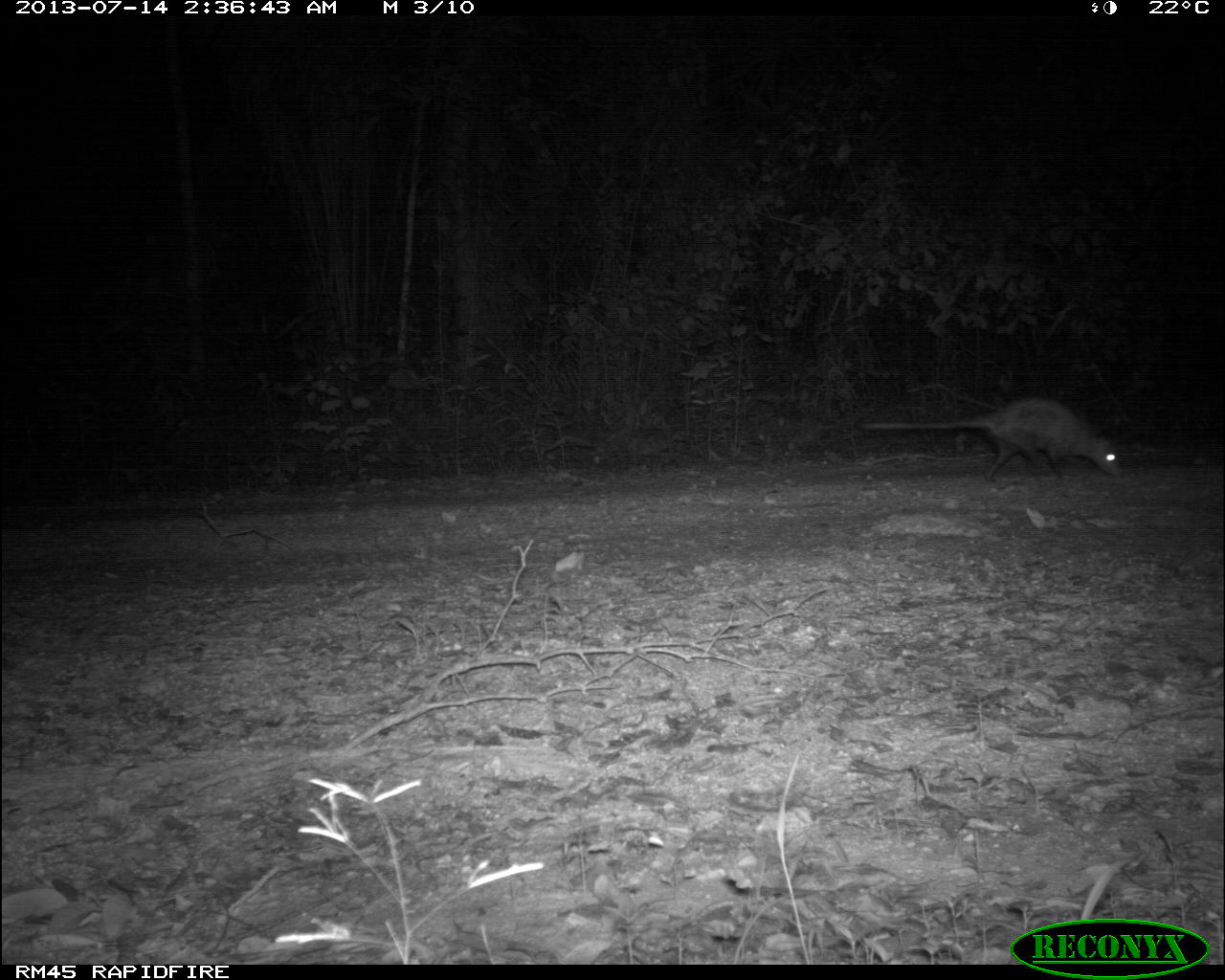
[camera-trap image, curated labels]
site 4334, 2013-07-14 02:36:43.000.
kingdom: Animalia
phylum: Chordata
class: Mammalia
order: Didelphimorphia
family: Didelphidae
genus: Didelphis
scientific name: Didelphis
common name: american opossums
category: didelphis sp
Didelphis sp (american opossums) (Didelphis), count 1.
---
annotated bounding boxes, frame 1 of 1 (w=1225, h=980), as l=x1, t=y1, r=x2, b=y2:
didelphis sp: l=862, t=398, r=1123, b=481